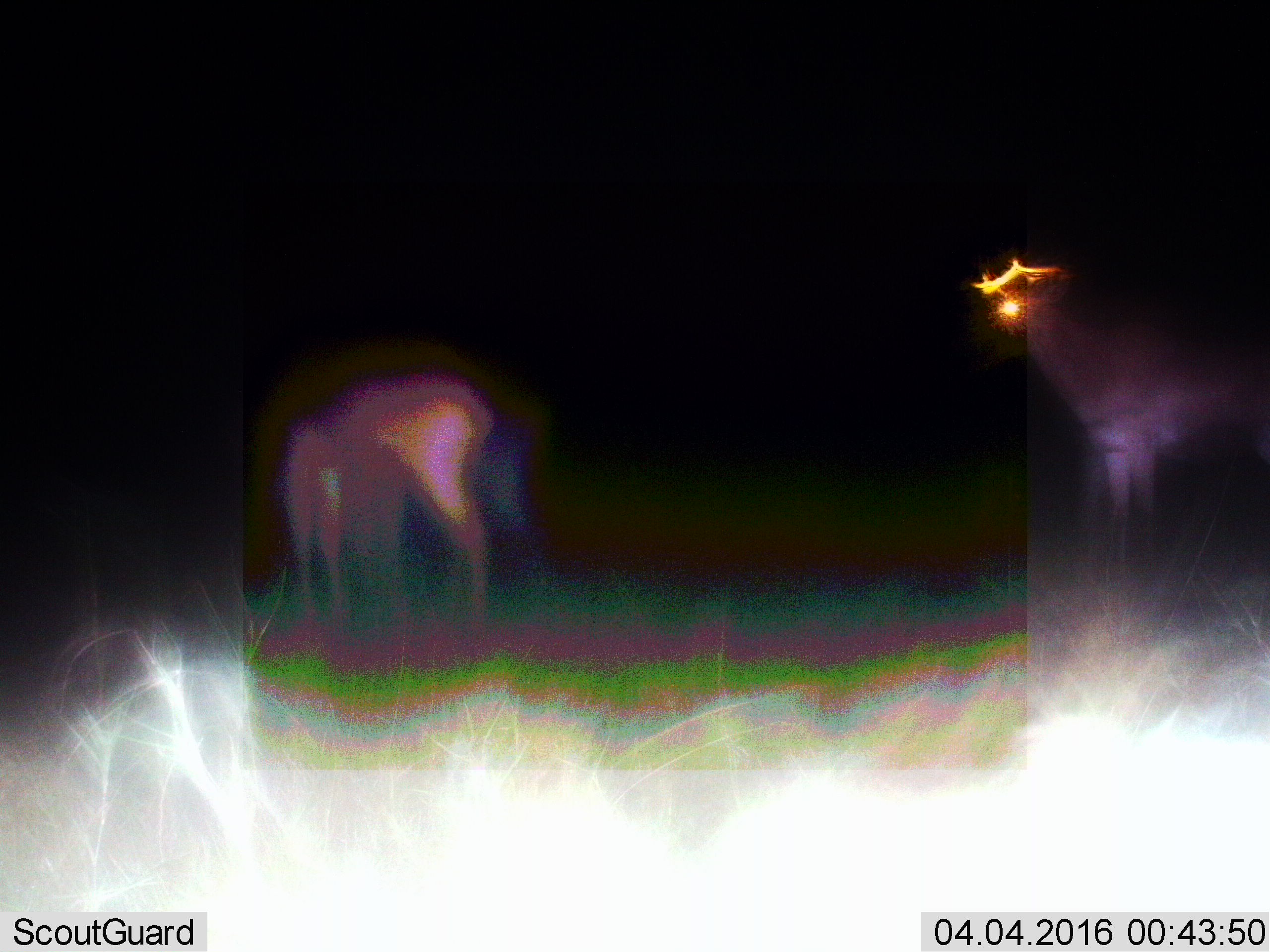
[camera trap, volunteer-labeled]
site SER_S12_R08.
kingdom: Animalia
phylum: Chordata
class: Mammalia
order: Artiodactyla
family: Bovidae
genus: Alcelaphus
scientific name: Alcelaphus buselaphus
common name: hartebeest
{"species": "hartebeest (Alcelaphus buselaphus)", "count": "2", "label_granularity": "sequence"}